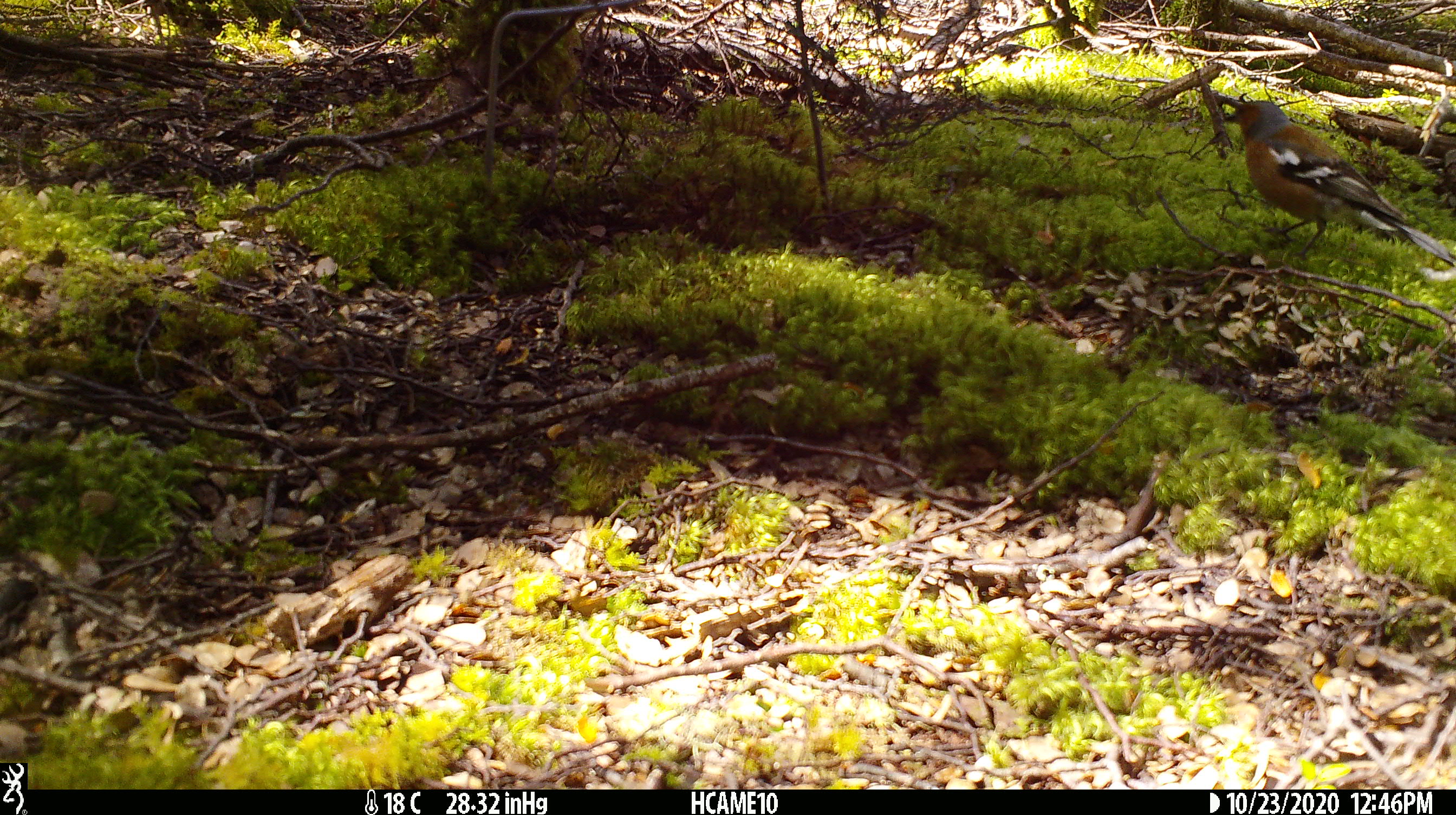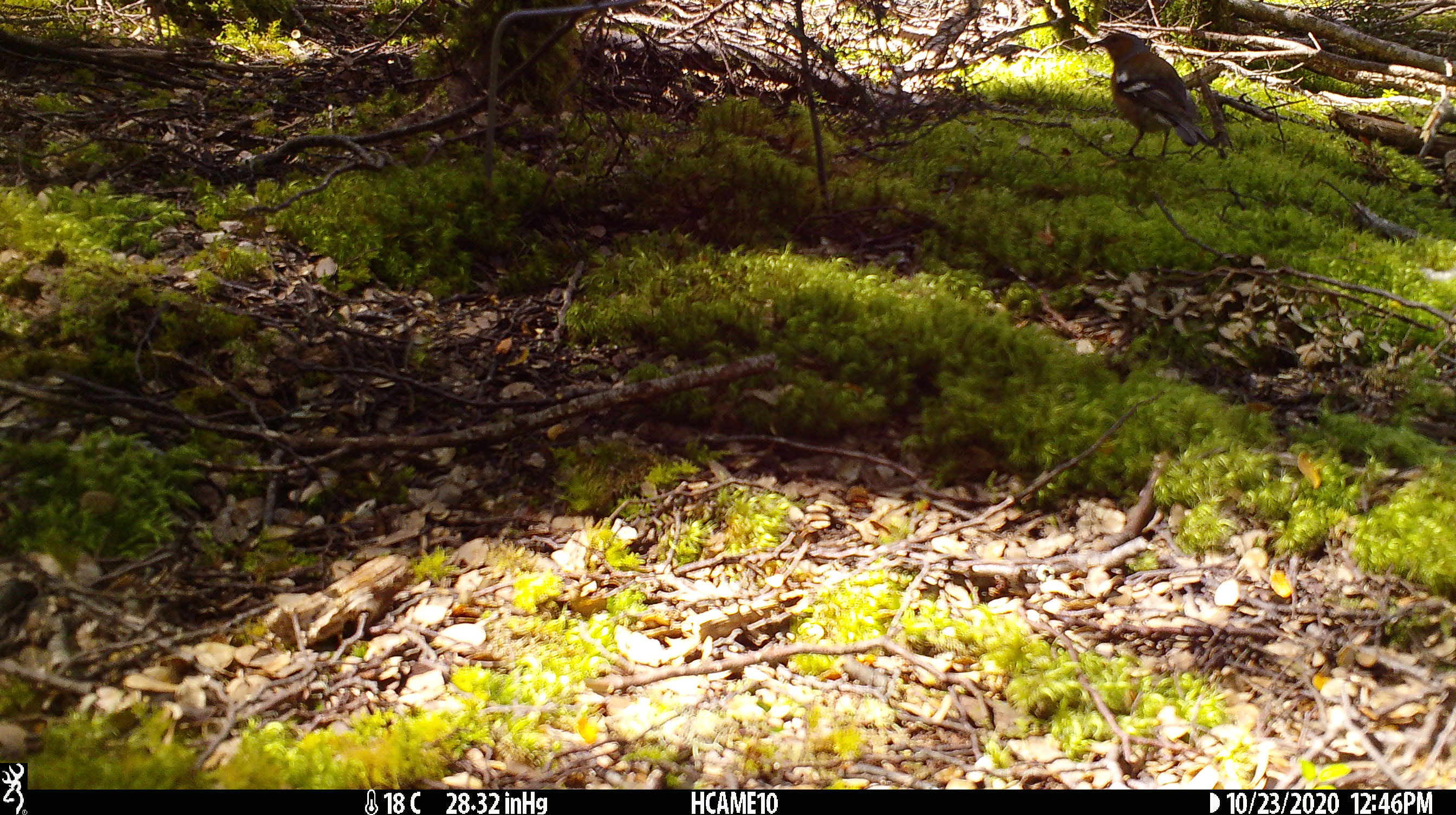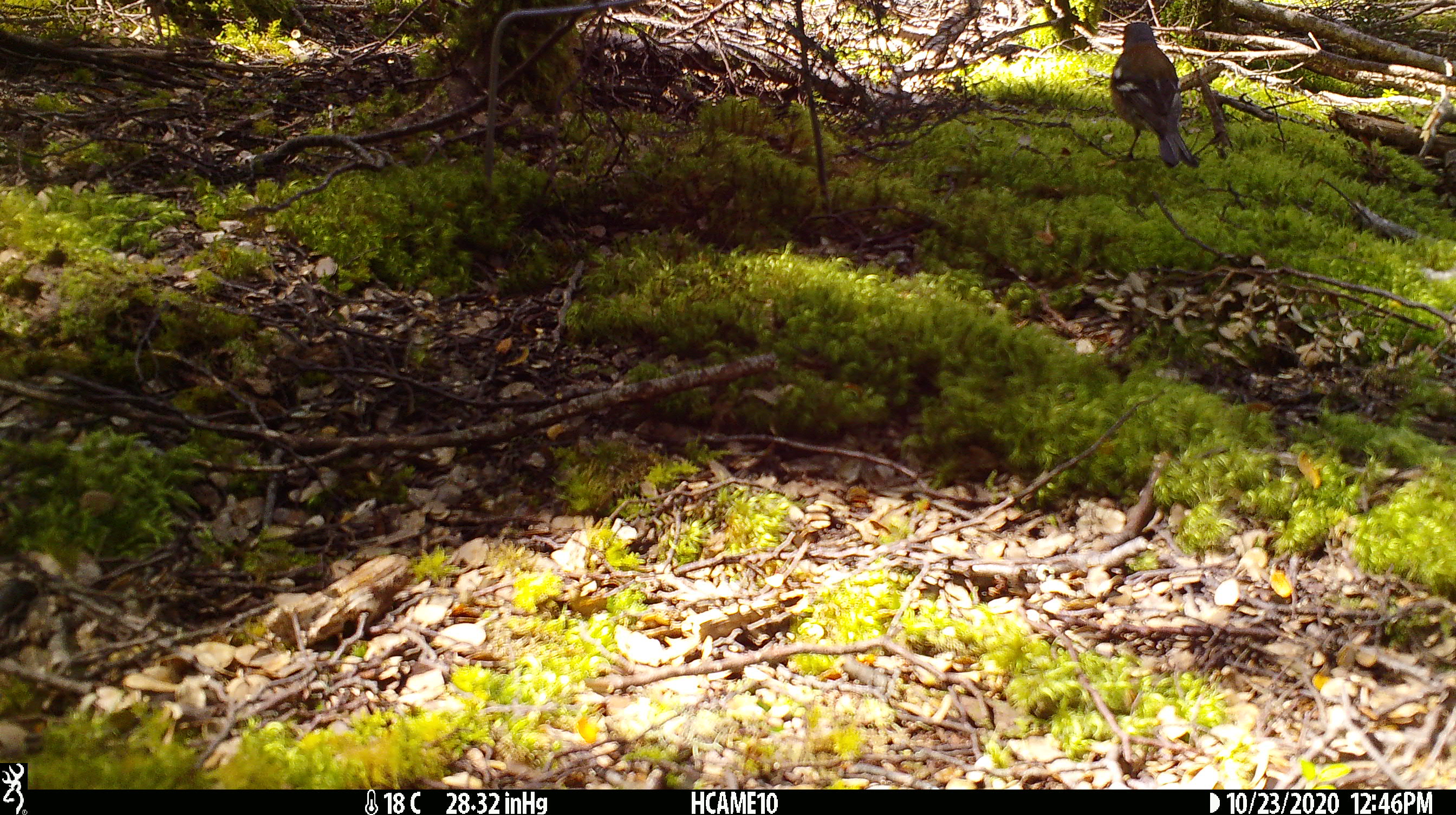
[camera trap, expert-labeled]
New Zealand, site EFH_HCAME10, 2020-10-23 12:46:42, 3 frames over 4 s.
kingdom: Animalia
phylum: Chordata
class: Aves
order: Passeriformes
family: Fringillidae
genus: Fringilla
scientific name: Fringilla coelebs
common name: common chaffinch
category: chaffinch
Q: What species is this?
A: Chaffinch (common chaffinch) (Fringilla coelebs).